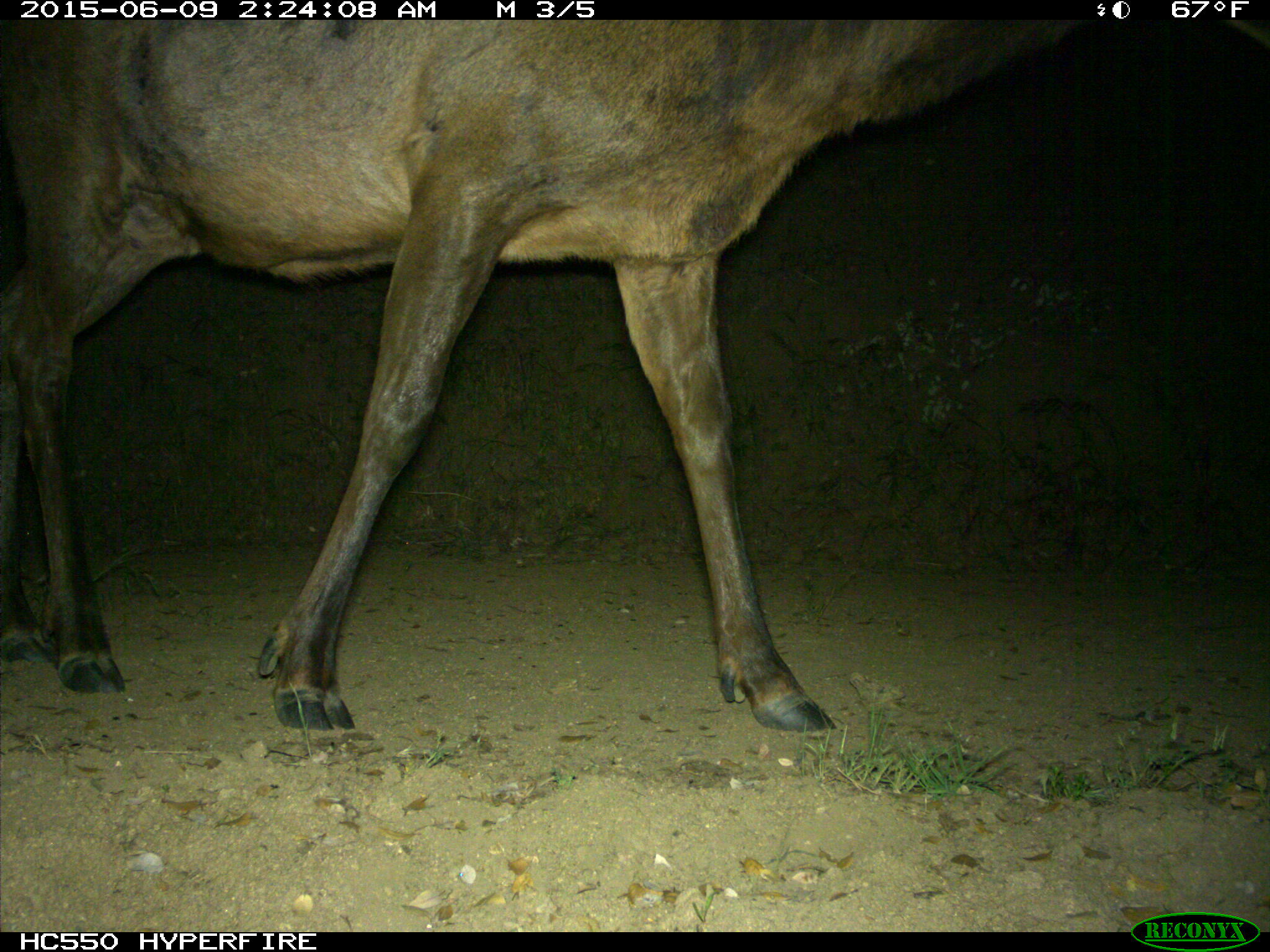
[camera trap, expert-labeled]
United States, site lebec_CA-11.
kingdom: Animalia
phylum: Chordata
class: Mammalia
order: Artiodactyla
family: Cervidae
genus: Cervus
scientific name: Cervus canadensis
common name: elk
Cervus canadensis (elk).